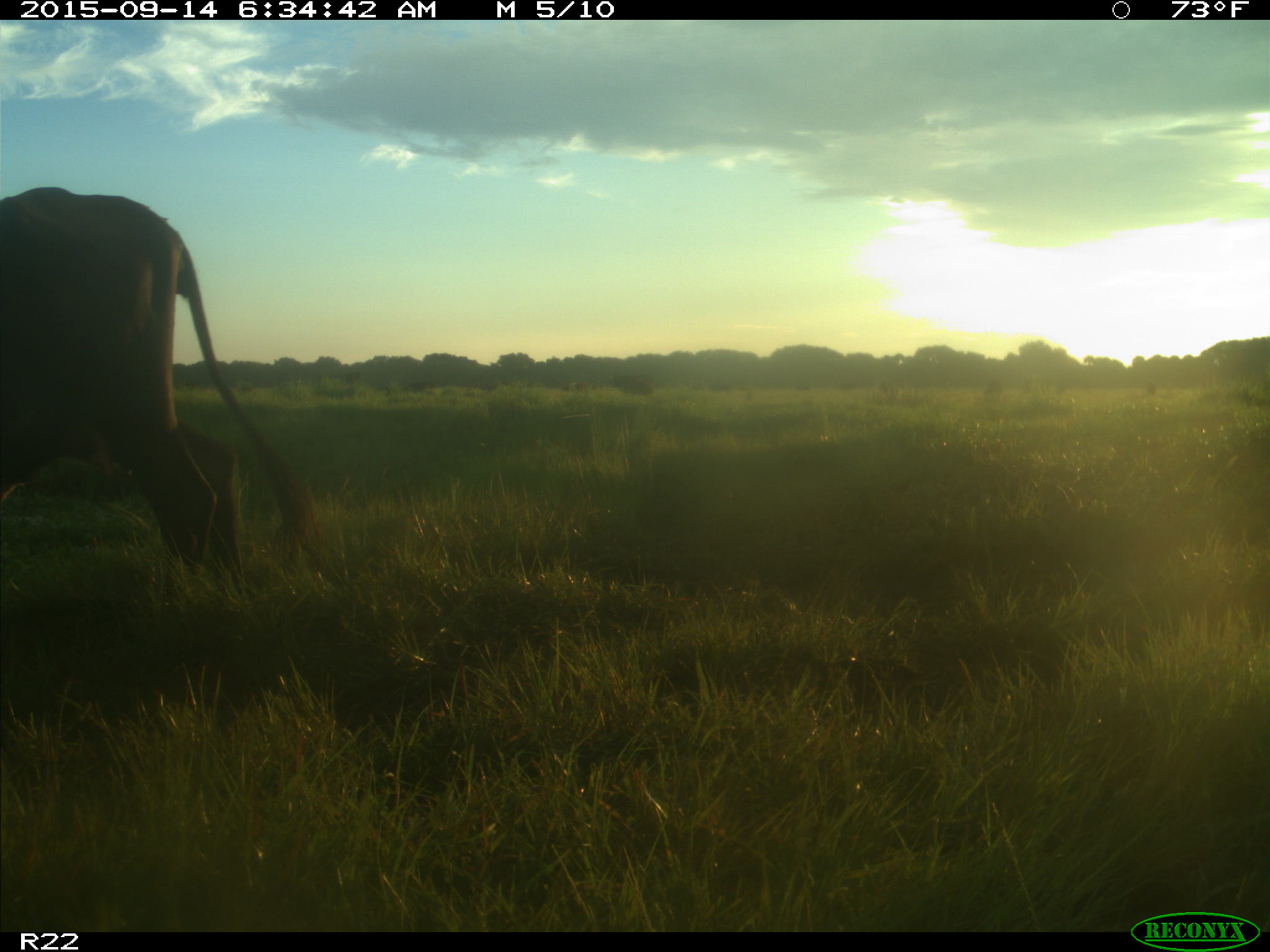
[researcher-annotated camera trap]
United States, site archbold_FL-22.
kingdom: Animalia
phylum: Chordata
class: Mammalia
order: Artiodactyla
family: Bovidae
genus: Bos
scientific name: Bos taurus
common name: domestic cow